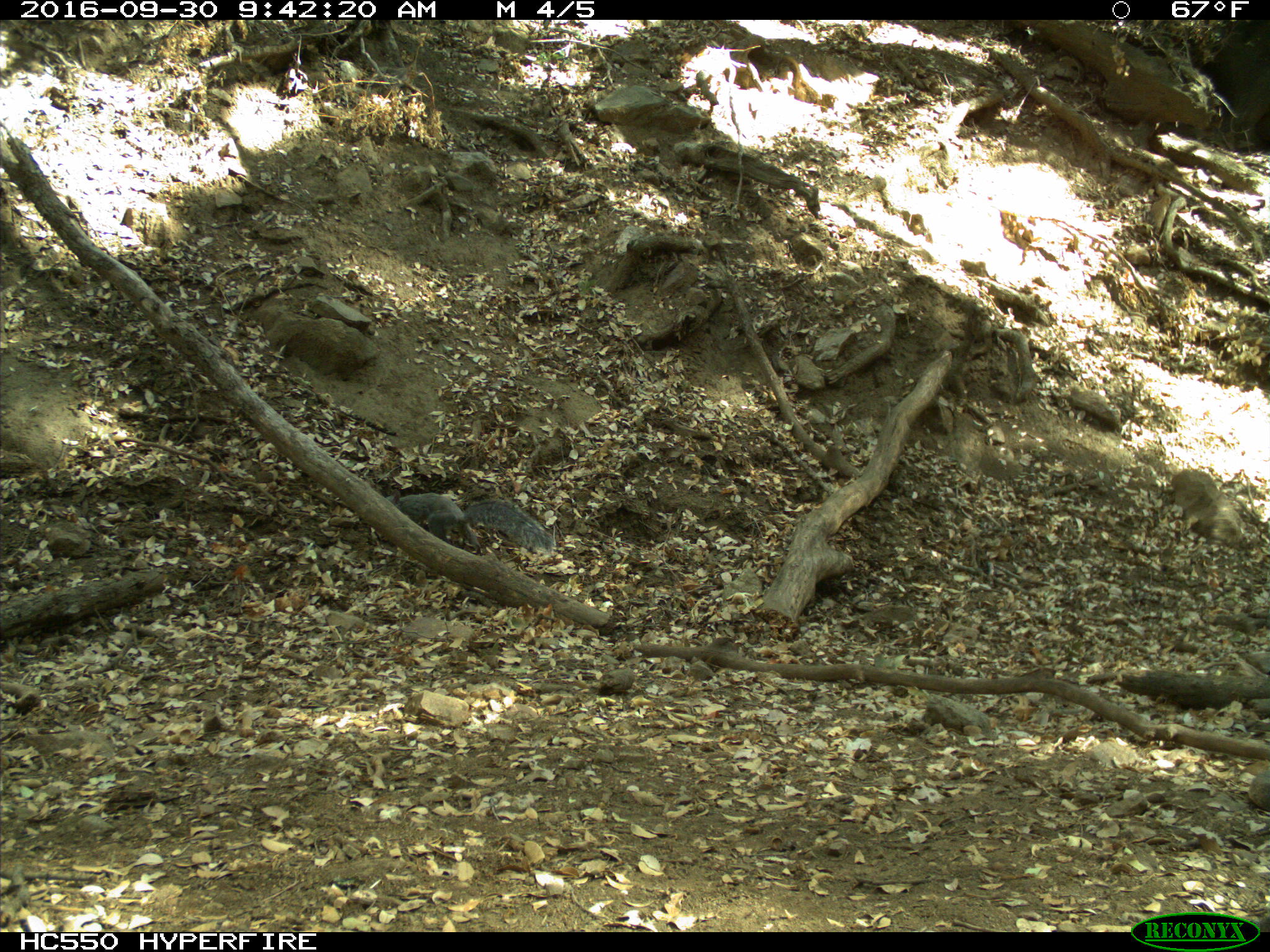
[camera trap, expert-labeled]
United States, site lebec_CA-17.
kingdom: Animalia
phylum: Chordata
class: Mammalia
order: Rodentia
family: Sciuridae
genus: Sciurus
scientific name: Sciurus carolinensis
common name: eastern gray squirrel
Sciurus carolinensis (eastern gray squirrel).